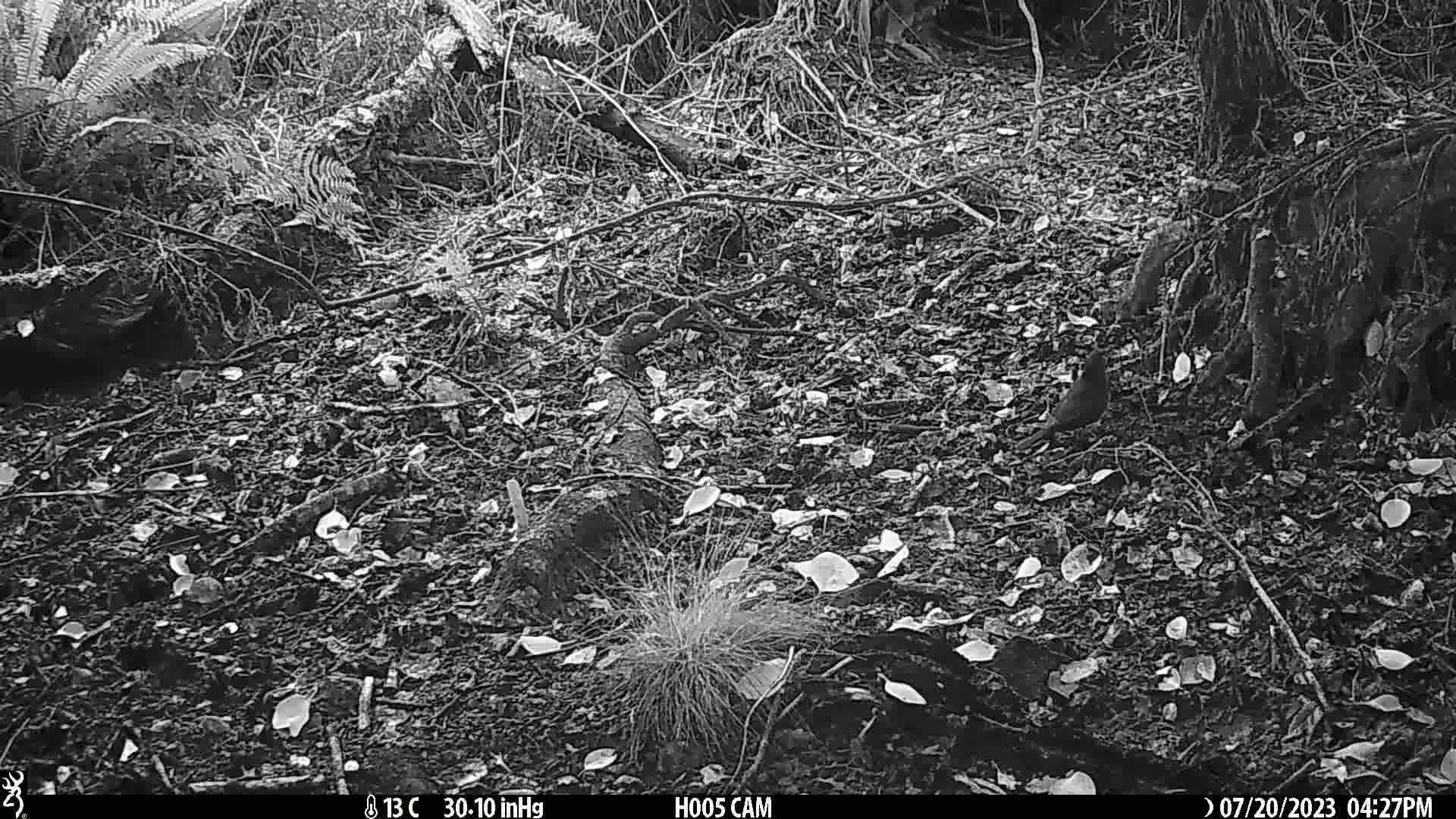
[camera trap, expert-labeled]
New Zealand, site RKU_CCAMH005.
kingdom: Animalia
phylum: Chordata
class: Aves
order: Passeriformes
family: Turdidae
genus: Turdus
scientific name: Turdus merula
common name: eurasian blackbird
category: blackbird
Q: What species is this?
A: Blackbird (eurasian blackbird) (Turdus merula).